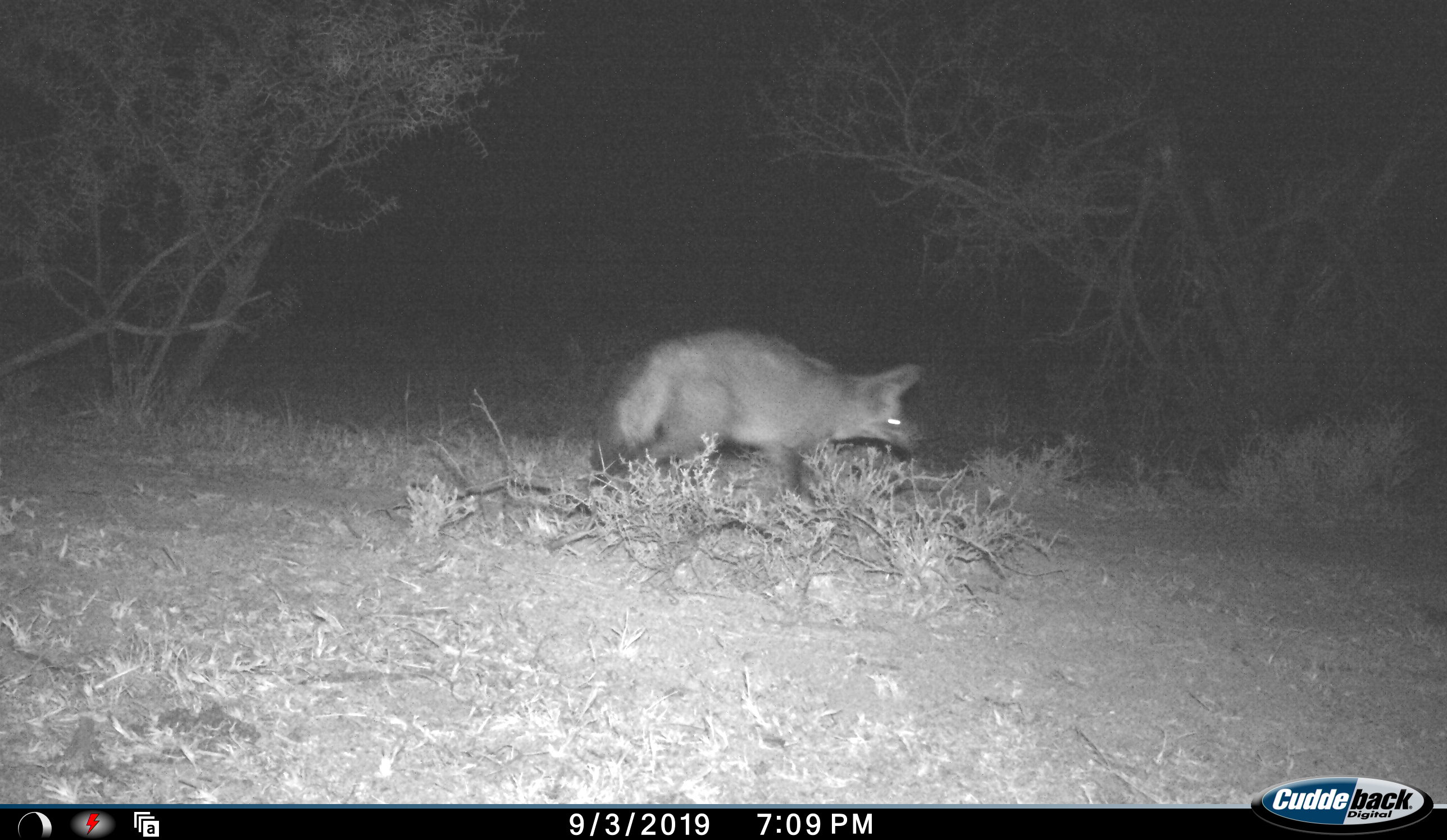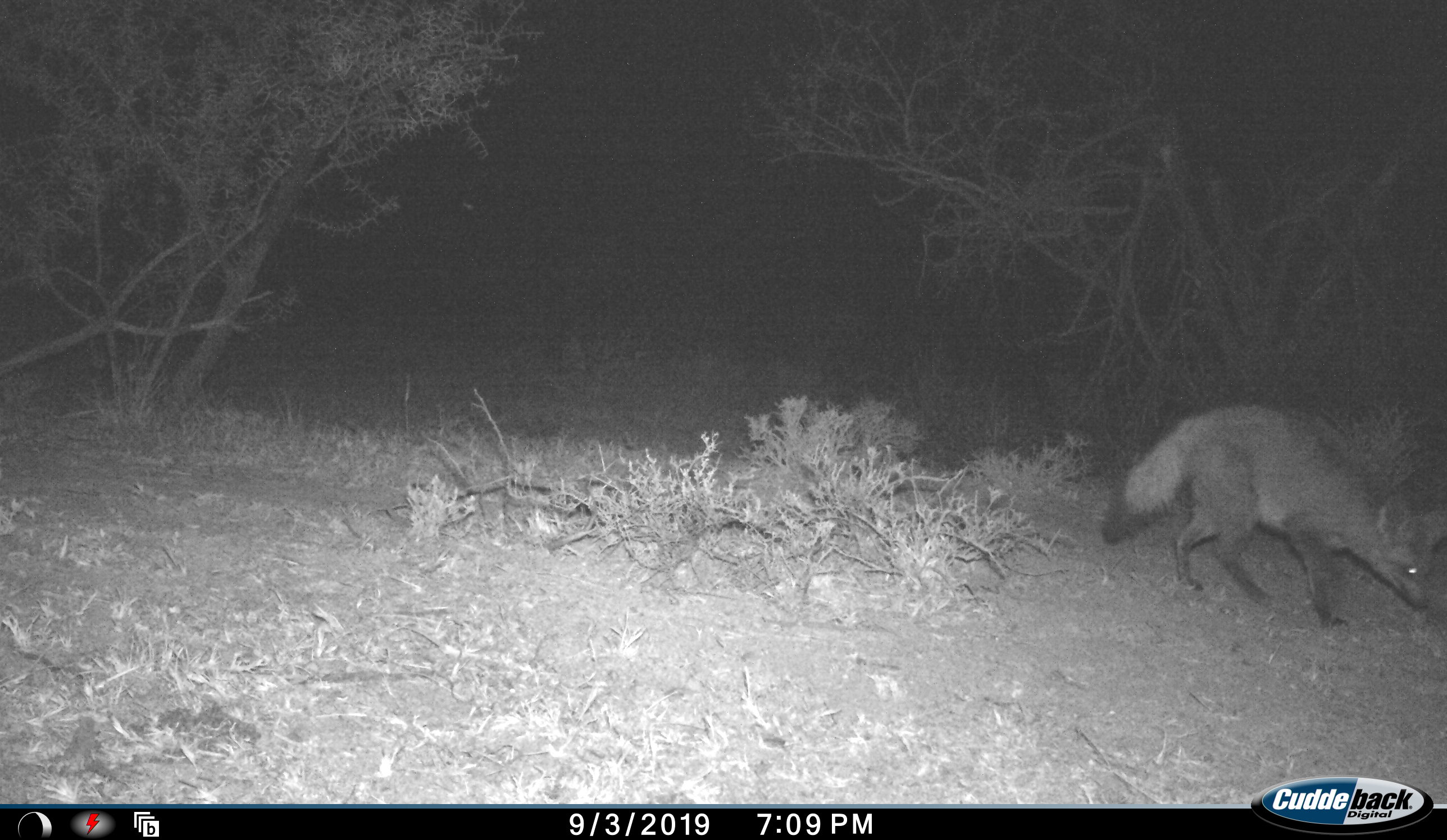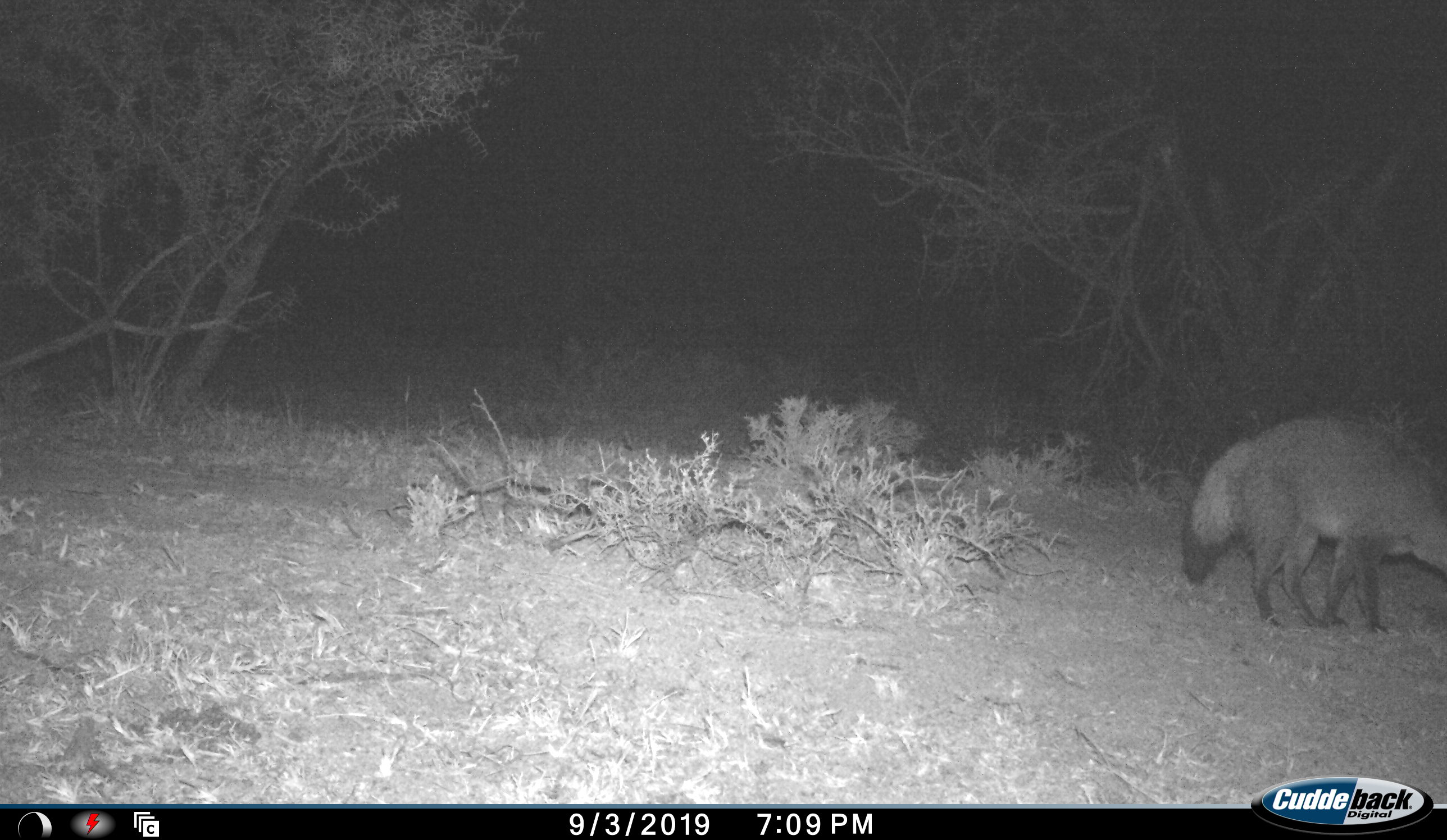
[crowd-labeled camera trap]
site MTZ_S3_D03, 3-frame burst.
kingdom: Animalia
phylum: Chordata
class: Mammalia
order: Carnivora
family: Canidae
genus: Otocyon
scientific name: Otocyon megalotis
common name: bat-eared fox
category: foxbateared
Foxbateared (bat-eared fox) (Otocyon megalotis), count 1. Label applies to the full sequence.